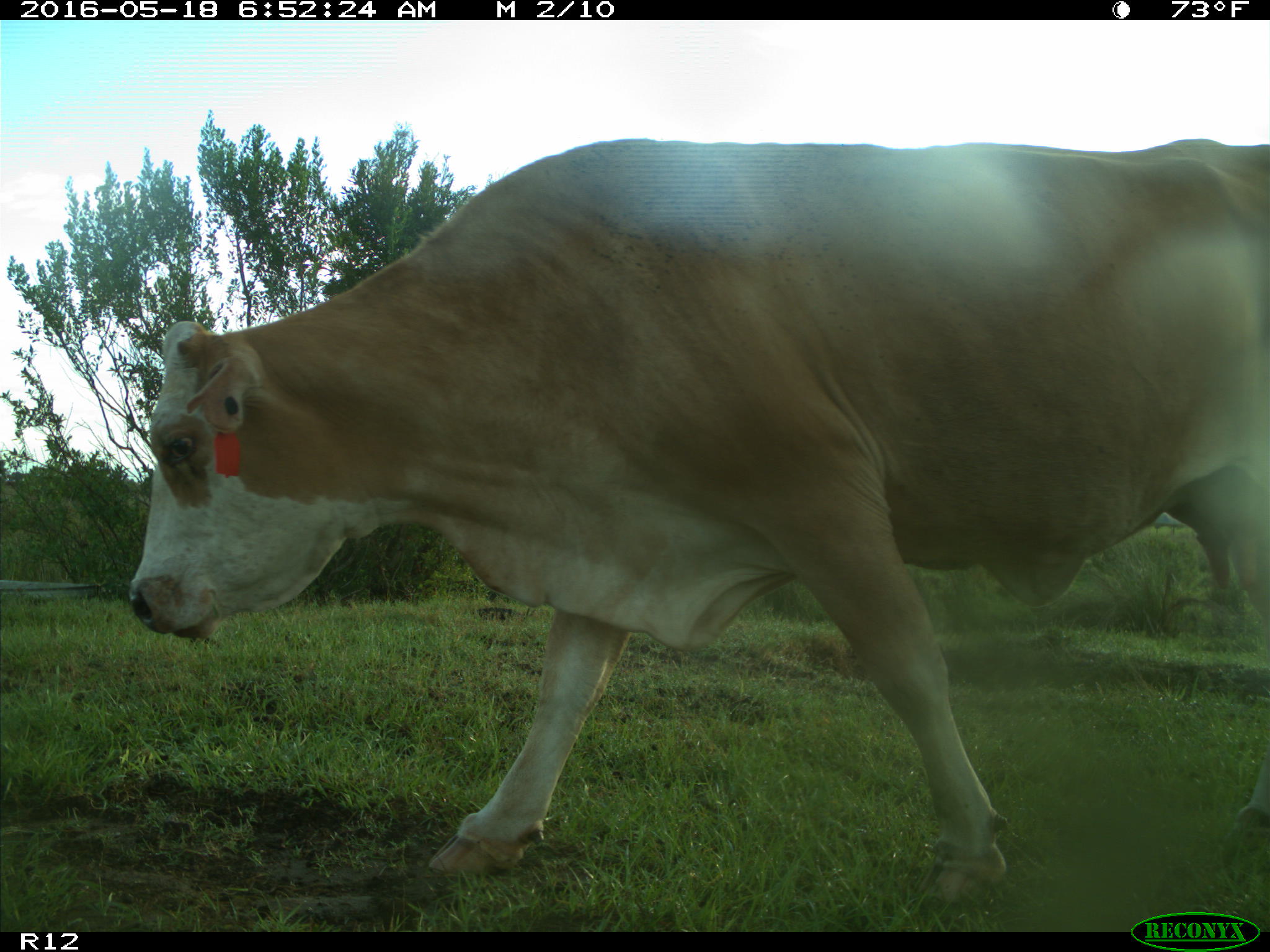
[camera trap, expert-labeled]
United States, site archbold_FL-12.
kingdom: Animalia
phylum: Chordata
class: Mammalia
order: Artiodactyla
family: Bovidae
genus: Bos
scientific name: Bos taurus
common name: domestic cow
Bos taurus (domestic cow).